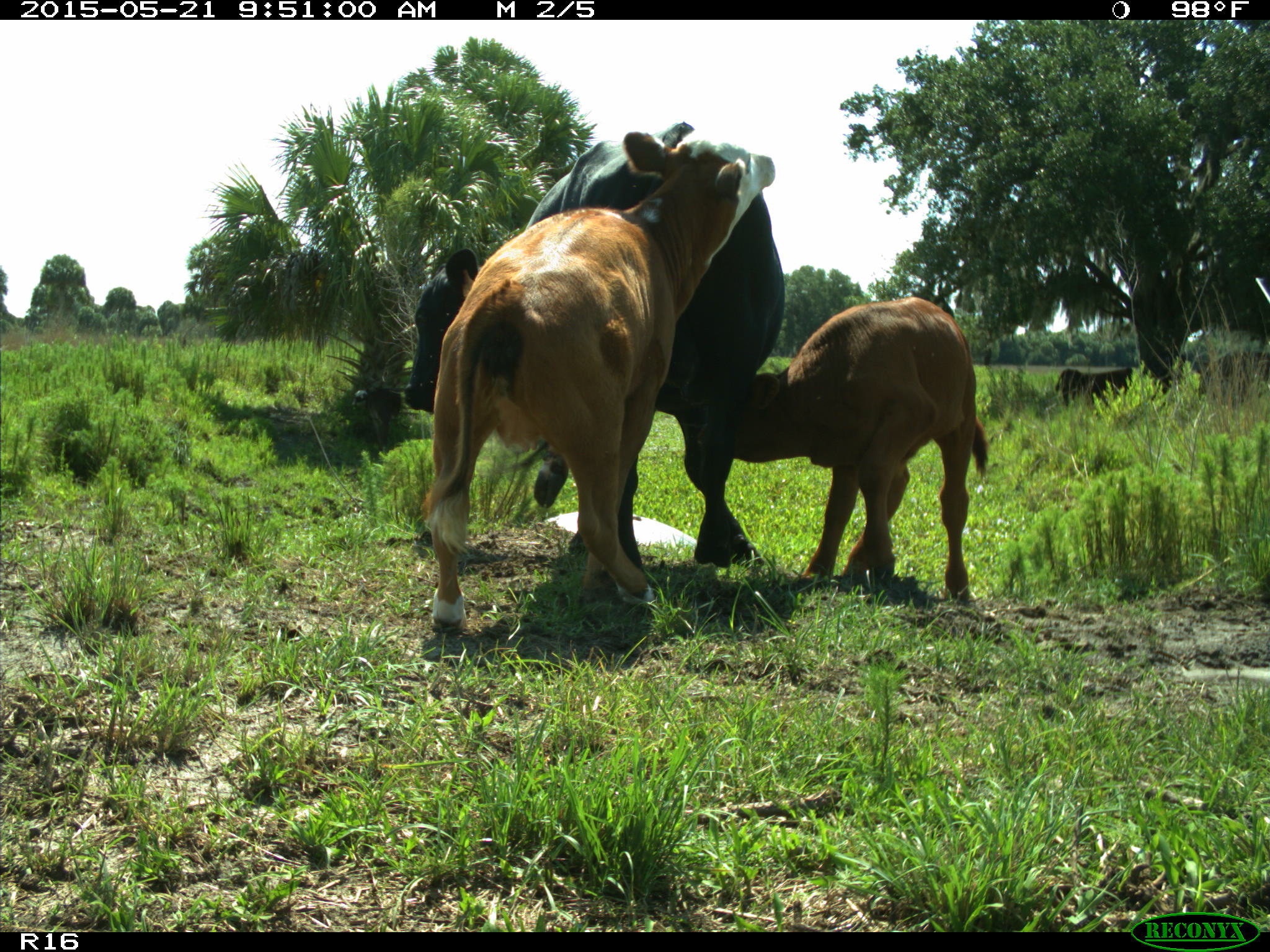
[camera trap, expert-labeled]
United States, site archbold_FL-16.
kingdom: Animalia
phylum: Chordata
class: Mammalia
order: Artiodactyla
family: Bovidae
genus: Bos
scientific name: Bos taurus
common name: domestic cow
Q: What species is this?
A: Bos taurus (domestic cow).